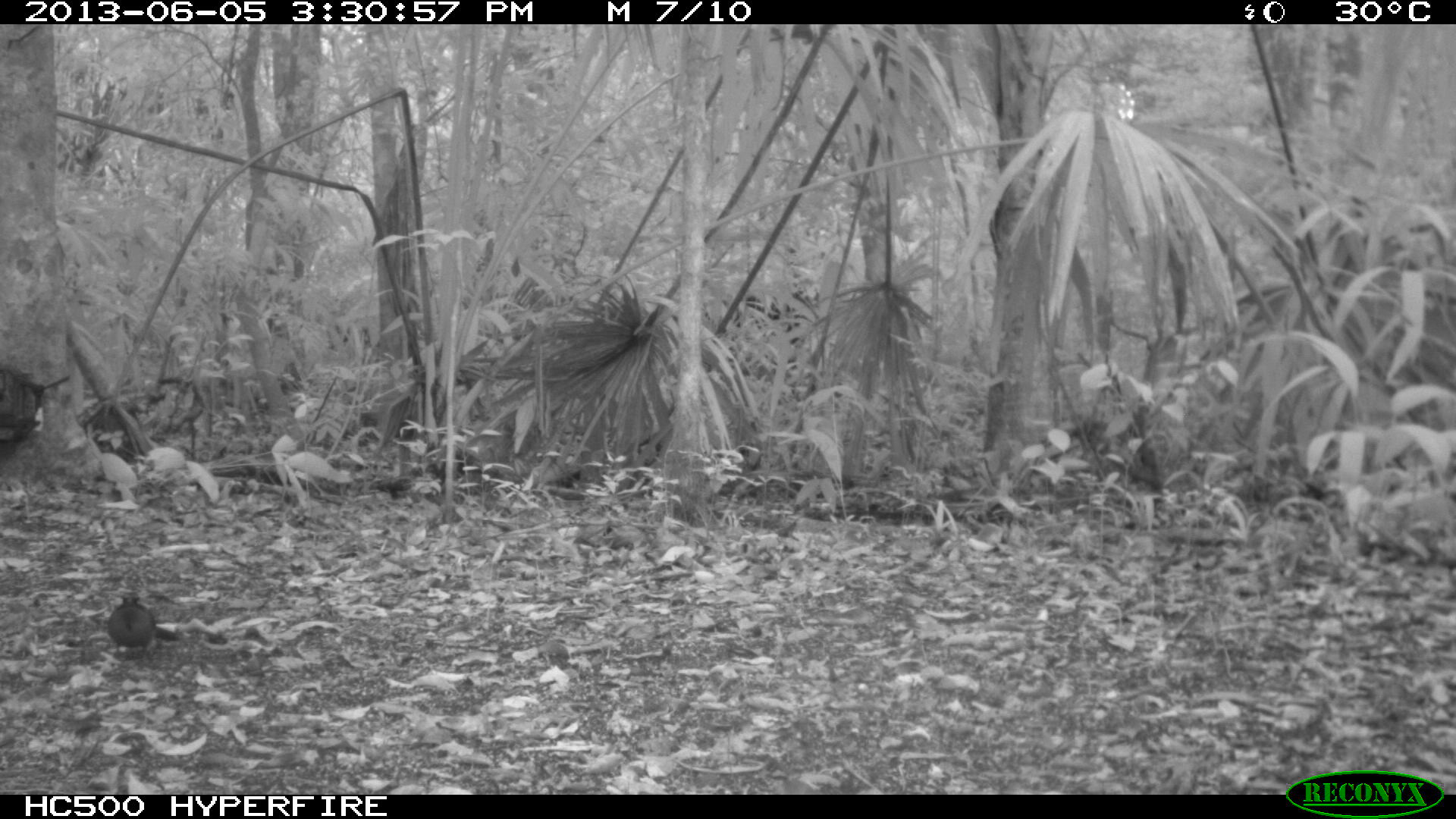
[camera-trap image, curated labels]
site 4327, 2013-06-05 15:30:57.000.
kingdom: Animalia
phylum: Chordata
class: Aves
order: Coraciiformes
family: Momotidae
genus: Momotus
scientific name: Momotus momota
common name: amazonian motmot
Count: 1.